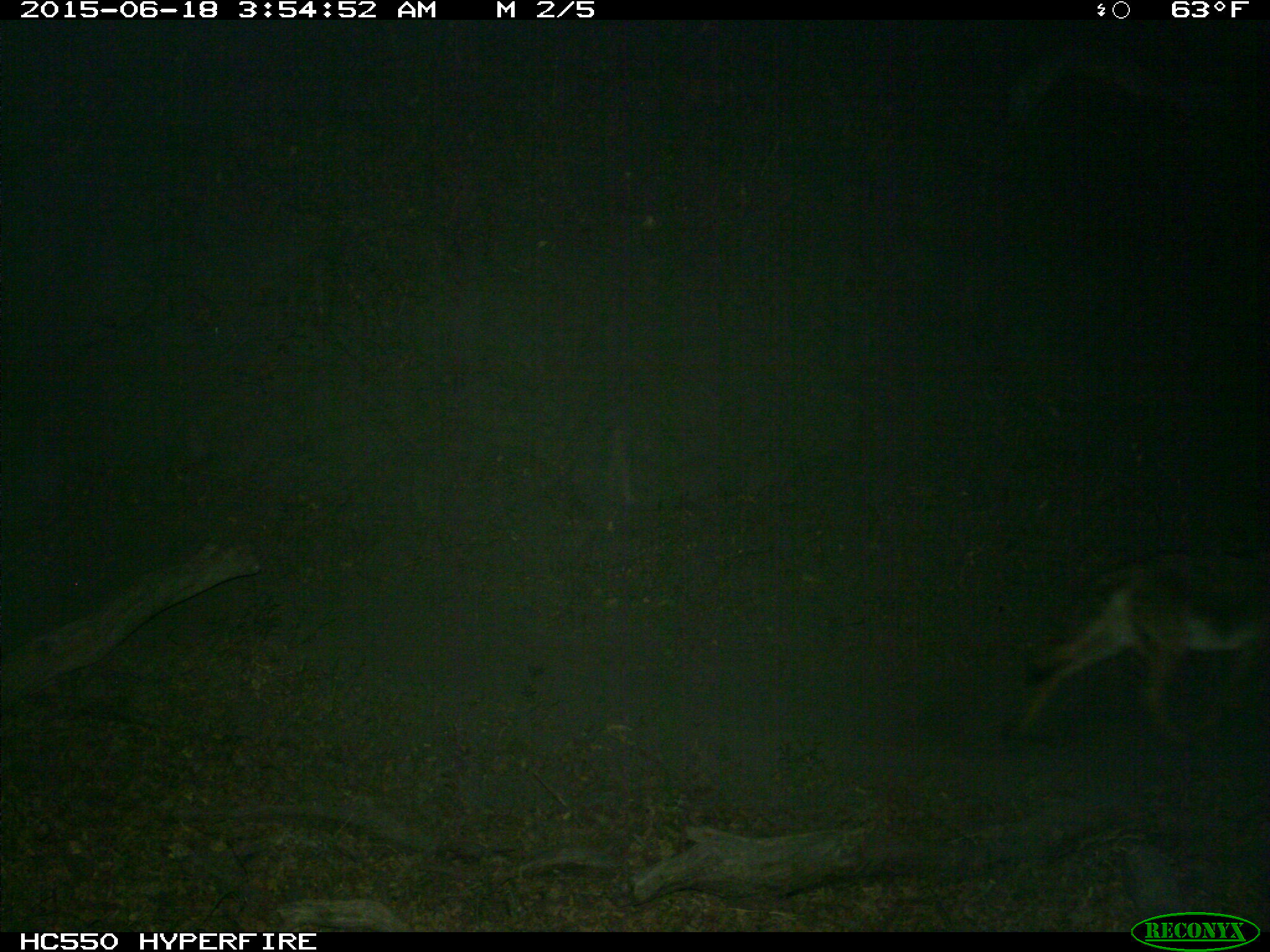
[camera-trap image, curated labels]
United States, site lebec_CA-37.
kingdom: Animalia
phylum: Chordata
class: Mammalia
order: Carnivora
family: Canidae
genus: Canis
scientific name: Canis latrans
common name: coyote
Canis latrans (coyote).